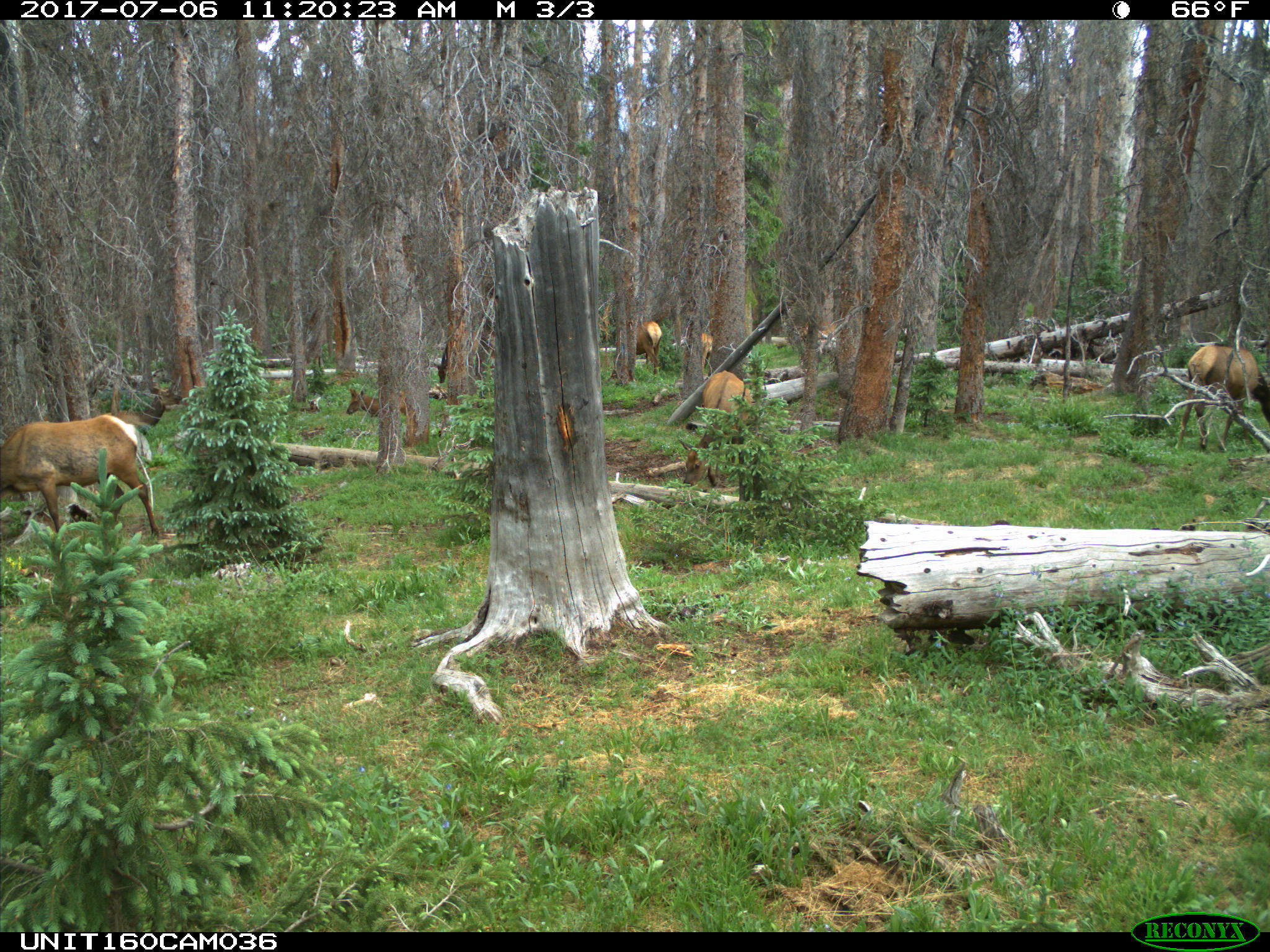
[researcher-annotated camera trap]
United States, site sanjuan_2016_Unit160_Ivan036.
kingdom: Animalia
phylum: Chordata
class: Mammalia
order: Artiodactyla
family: Cervidae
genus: Cervus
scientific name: Cervus elaphus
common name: red deer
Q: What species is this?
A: Cervus elaphus (red deer).